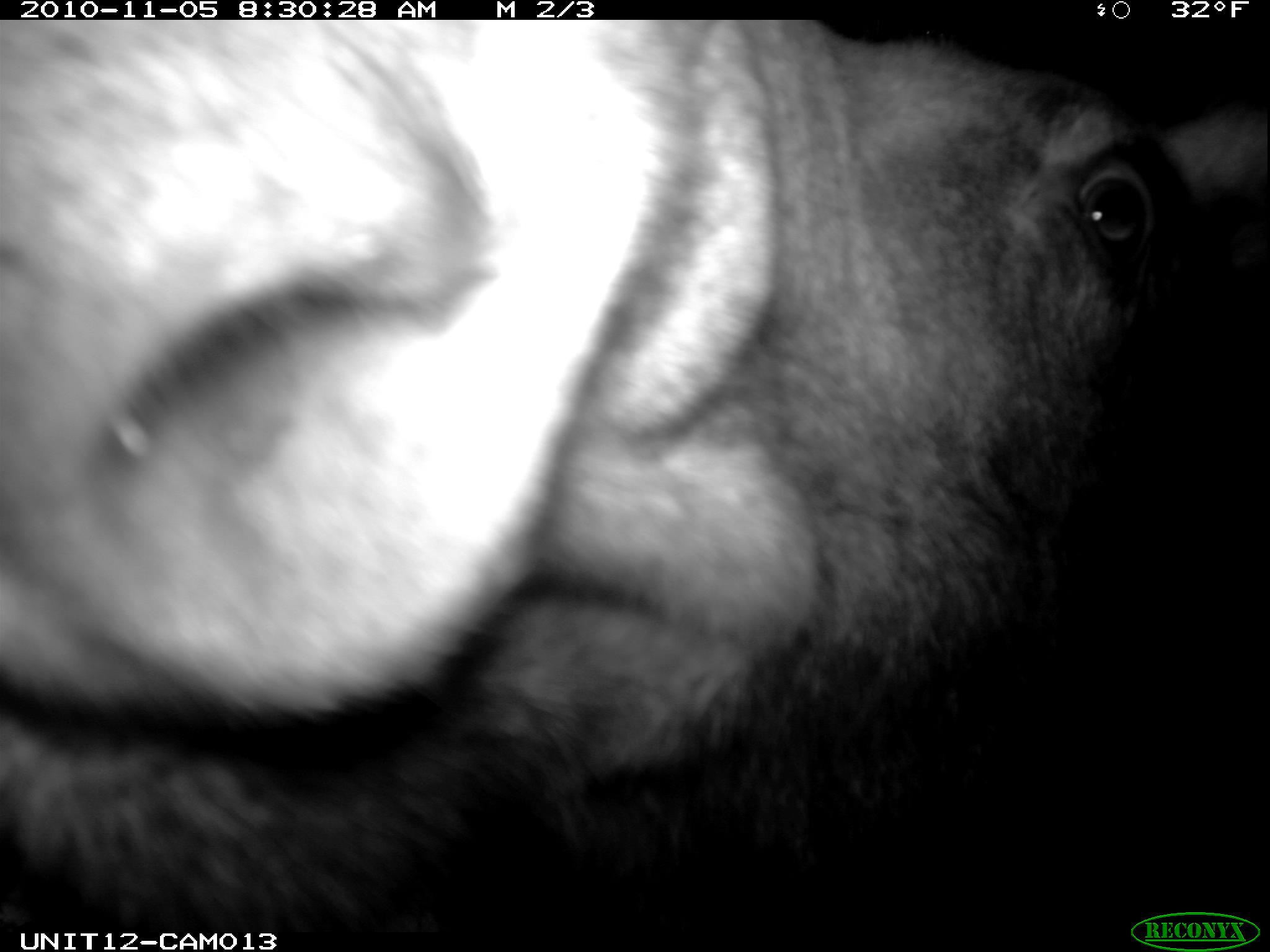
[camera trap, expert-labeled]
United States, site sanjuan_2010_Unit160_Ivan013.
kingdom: Animalia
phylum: Chordata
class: Mammalia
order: Artiodactyla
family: Cervidae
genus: Alces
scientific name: Alces alces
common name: moose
Alces alces (moose).